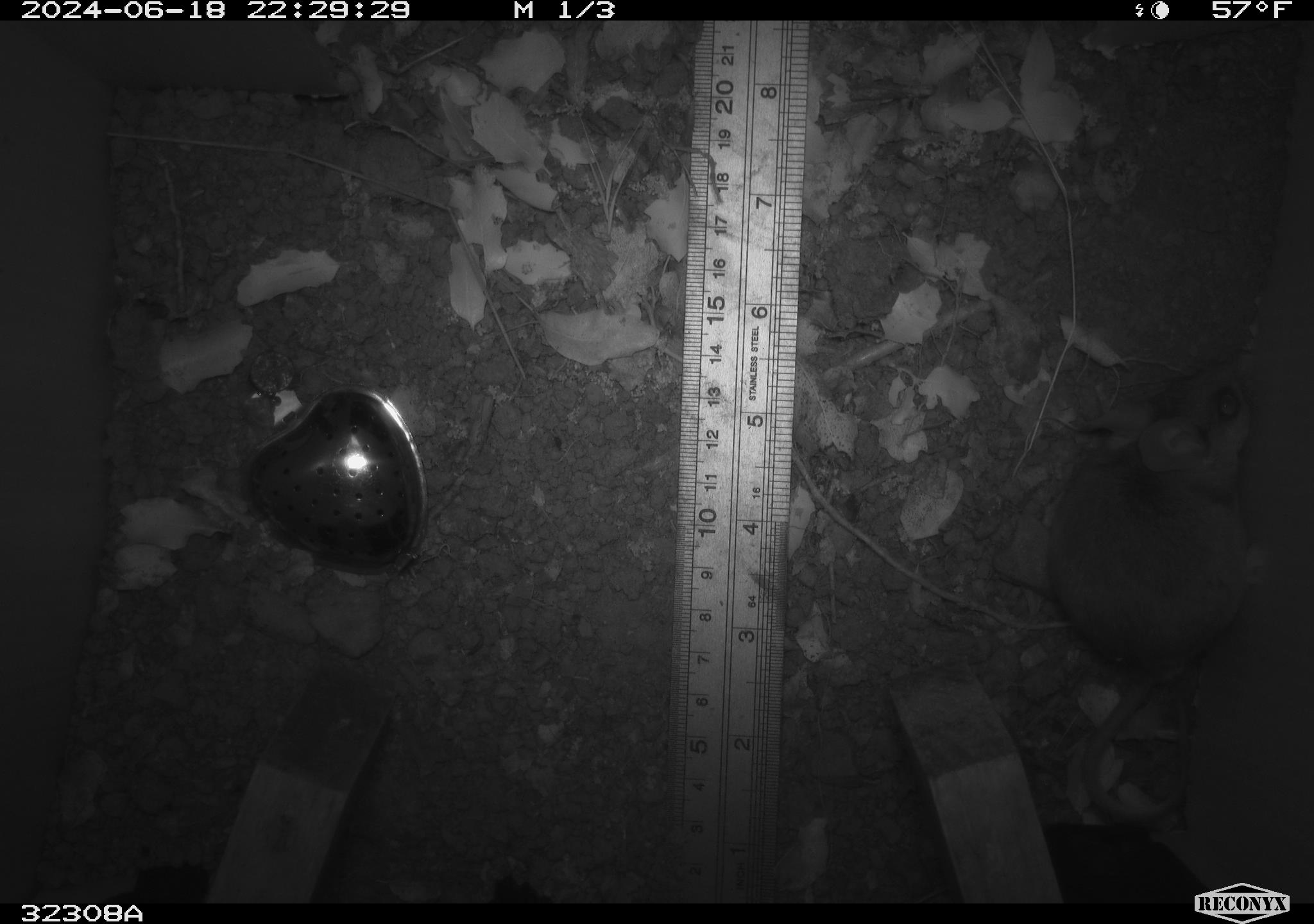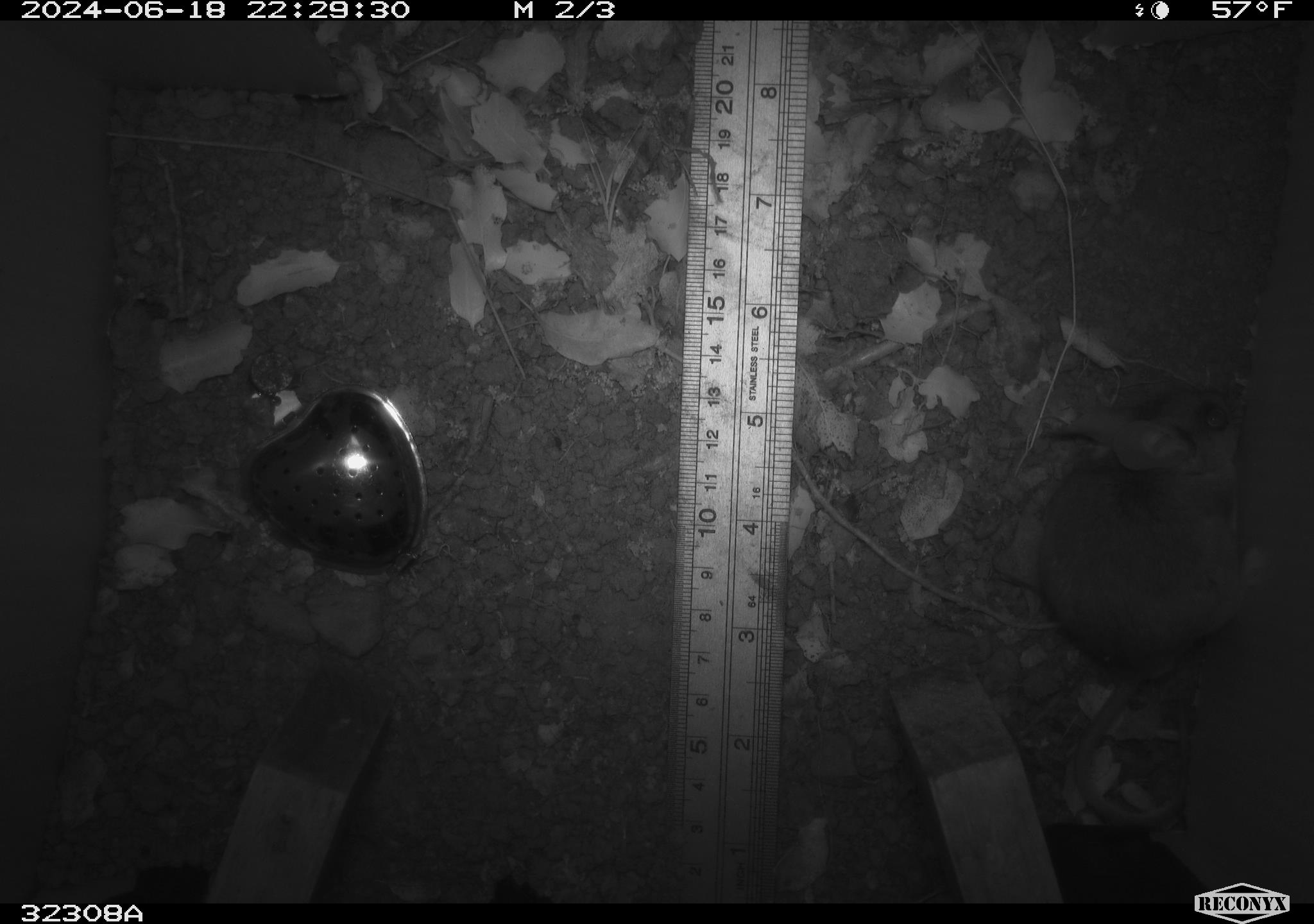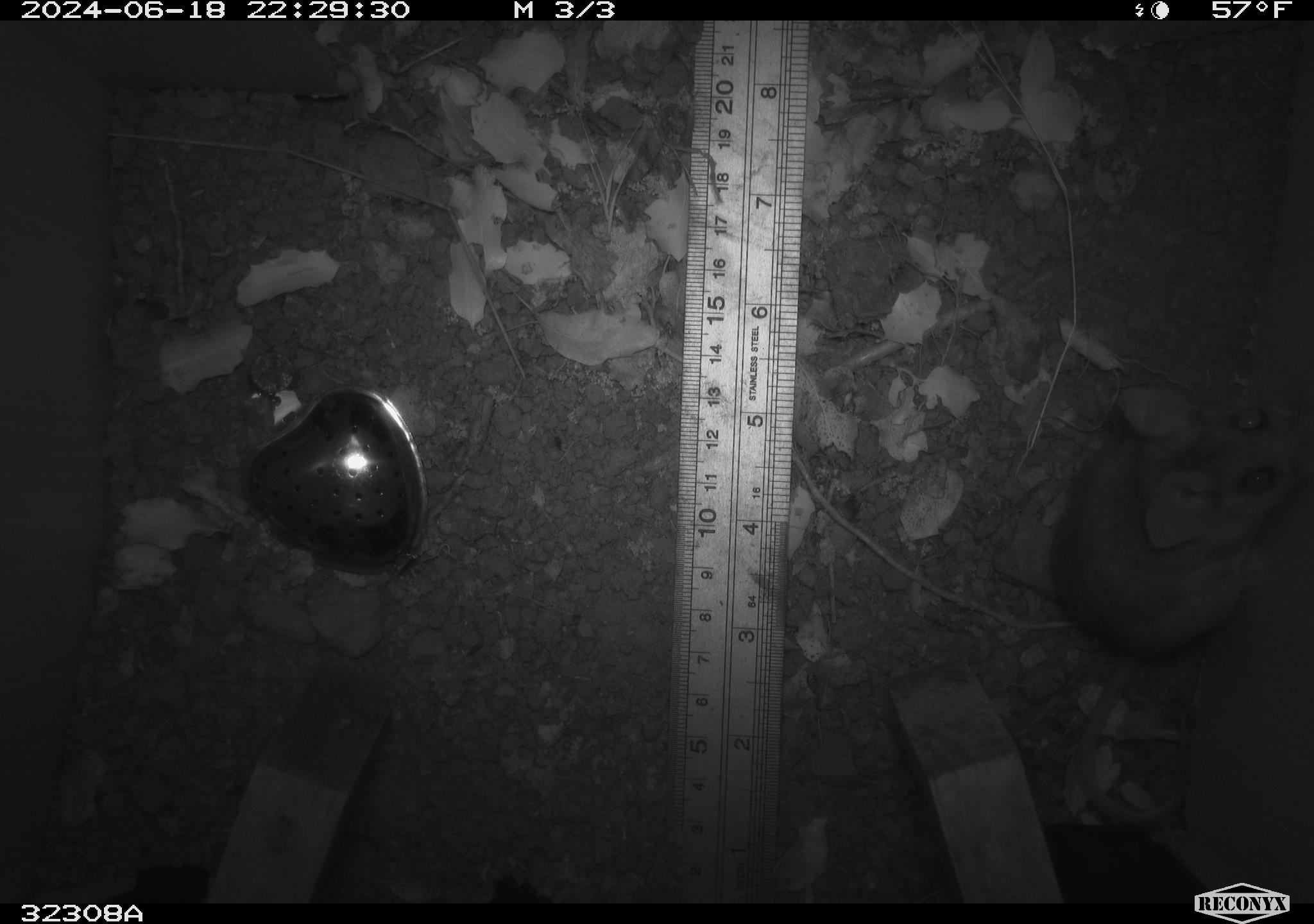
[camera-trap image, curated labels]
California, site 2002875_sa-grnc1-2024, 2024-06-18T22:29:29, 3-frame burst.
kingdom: Animalia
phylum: Chordata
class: Mammalia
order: Rodentia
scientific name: Rodentia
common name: rodent